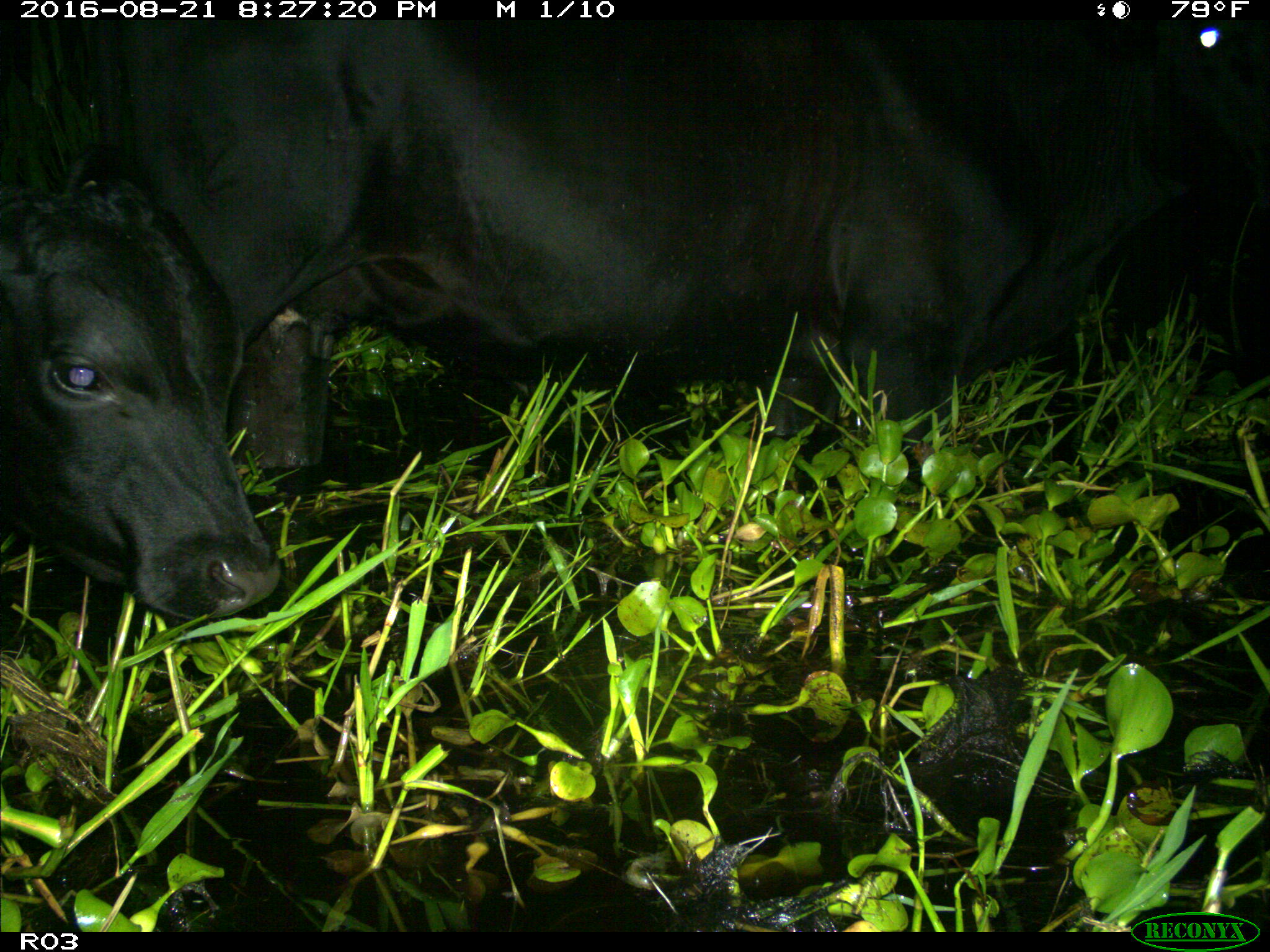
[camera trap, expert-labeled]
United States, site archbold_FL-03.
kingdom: Animalia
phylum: Chordata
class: Mammalia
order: Artiodactyla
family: Bovidae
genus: Bos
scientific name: Bos taurus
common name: domestic cow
Bos taurus (domestic cow).